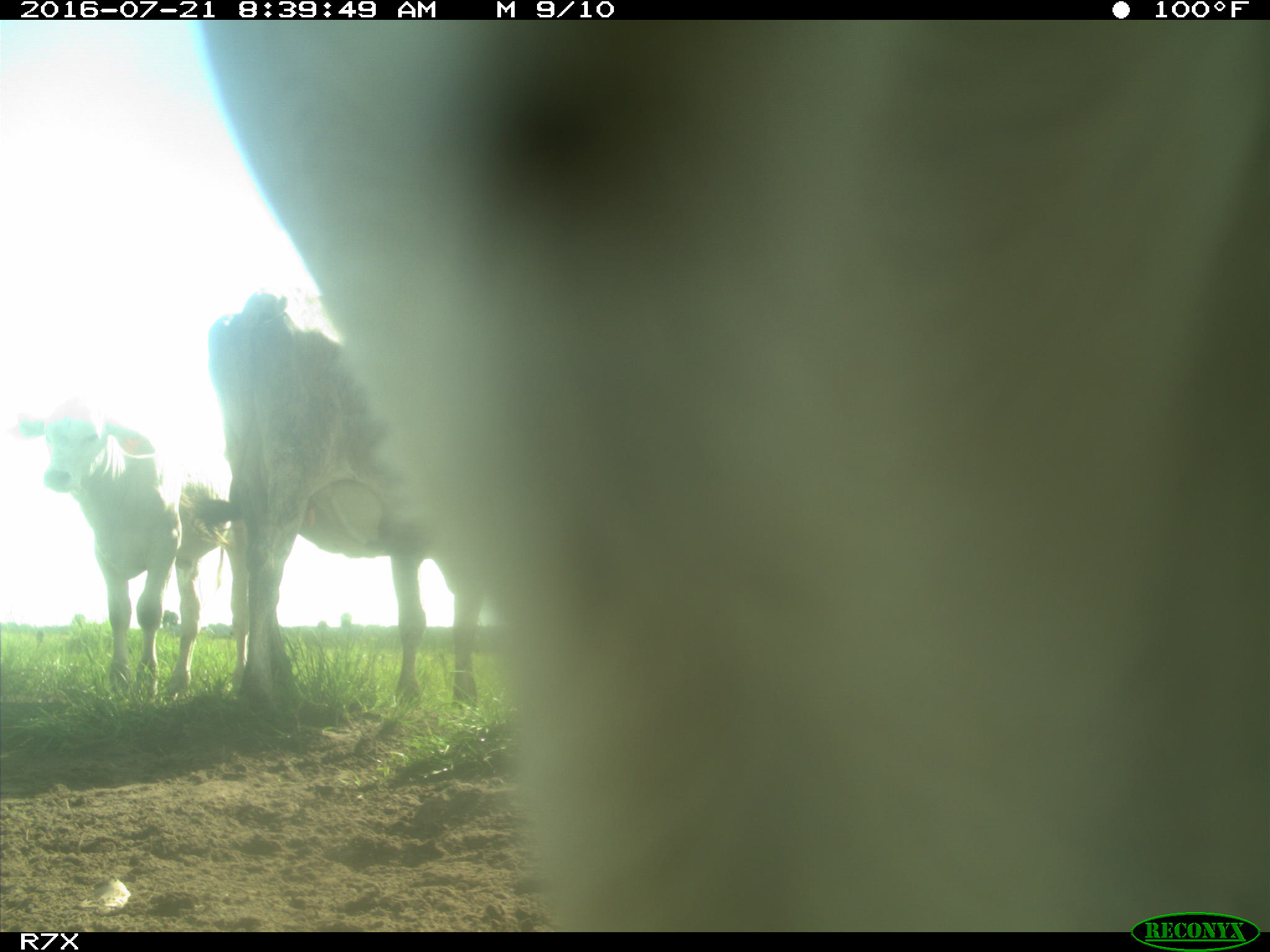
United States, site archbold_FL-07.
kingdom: Animalia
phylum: Chordata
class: Mammalia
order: Artiodactyla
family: Bovidae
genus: Bos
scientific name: Bos taurus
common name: domestic cow